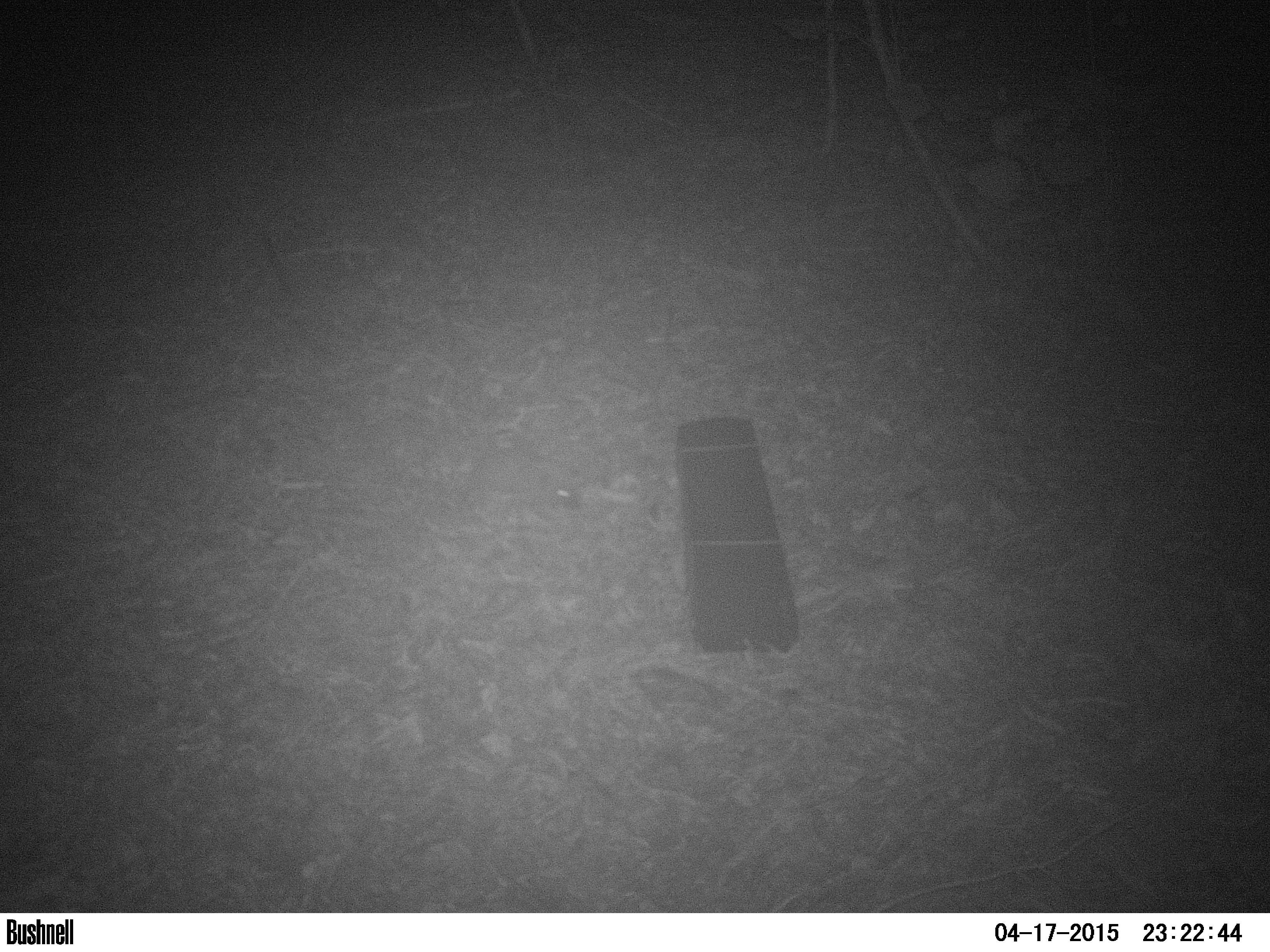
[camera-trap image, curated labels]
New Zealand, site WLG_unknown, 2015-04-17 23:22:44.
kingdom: Animalia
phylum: Chordata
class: Mammalia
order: Eulipotyphla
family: Erinaceidae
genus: Erinaceus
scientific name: Erinaceus europaeus europaeus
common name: european hedgehog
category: hedgehog